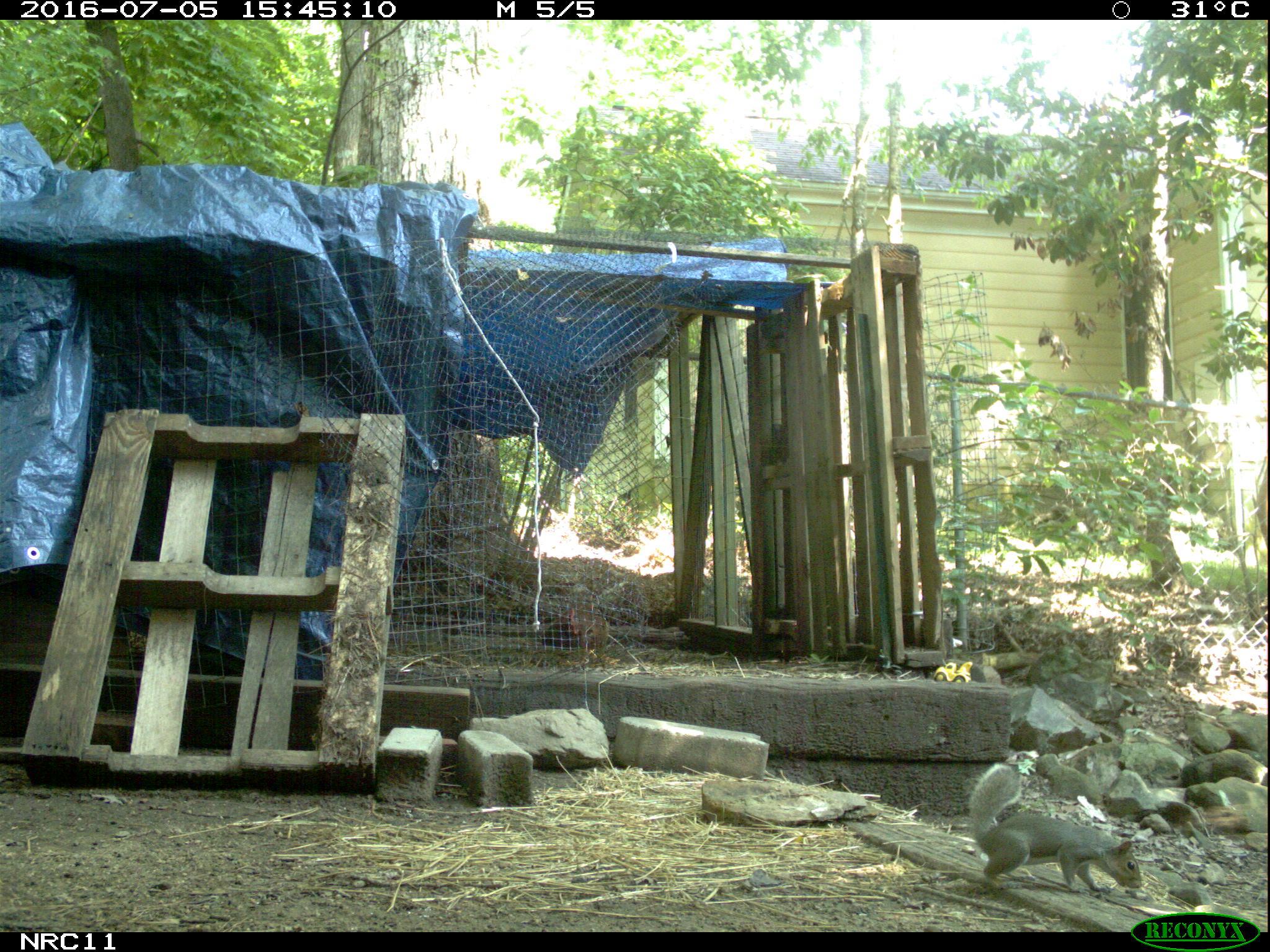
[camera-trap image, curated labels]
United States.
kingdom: Animalia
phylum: Chordata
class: Mammalia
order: Rodentia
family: Sciuridae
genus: Sciurus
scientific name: Sciurus carolinensis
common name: eastern gray squirrel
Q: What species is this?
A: Eastern Gray Squirrel (Sciurus carolinensis).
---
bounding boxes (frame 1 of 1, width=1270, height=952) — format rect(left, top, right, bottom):
Eastern Gray Squirrel: rect(948, 744, 1165, 909)